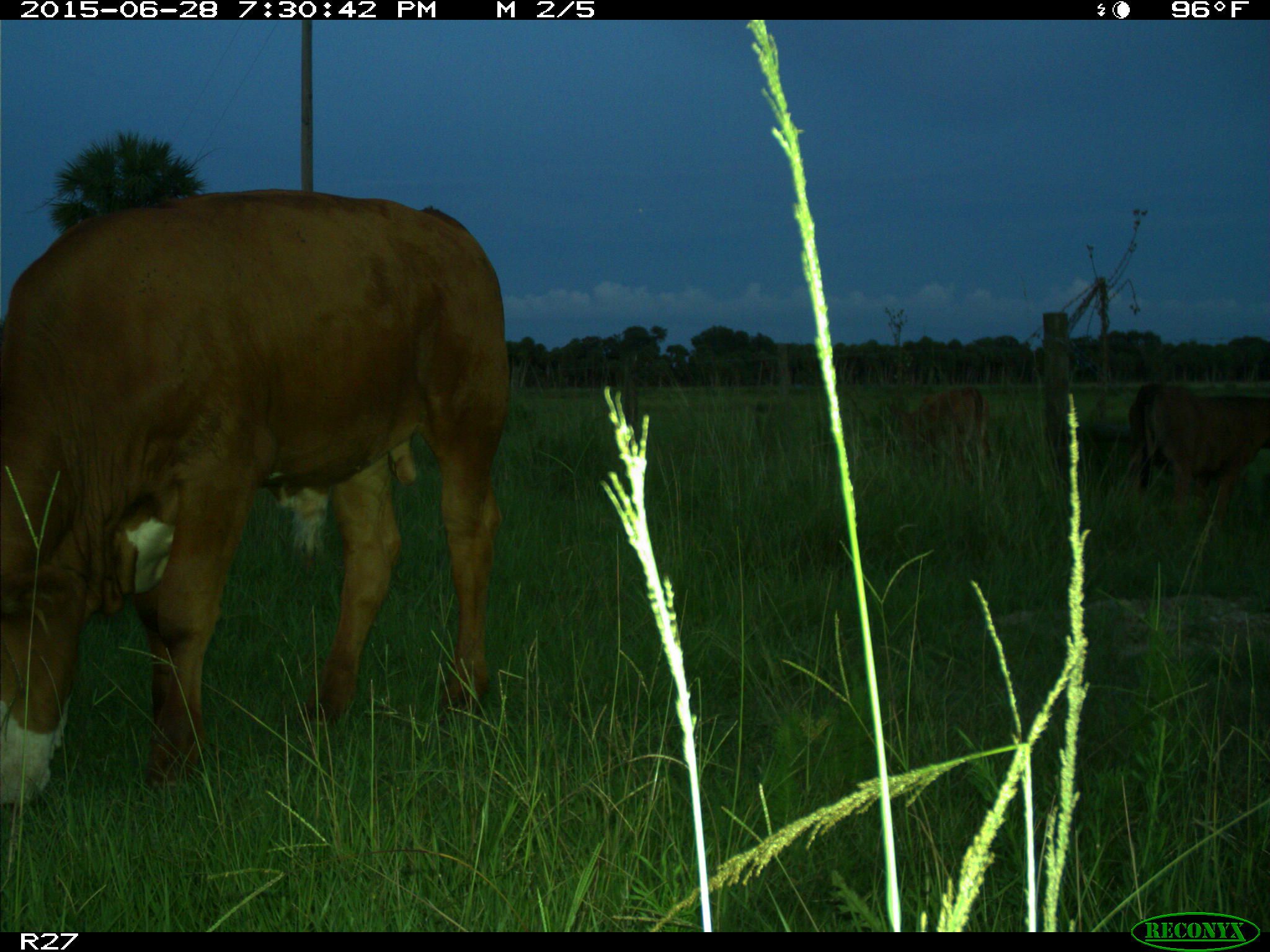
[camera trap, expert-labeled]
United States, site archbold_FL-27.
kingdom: Animalia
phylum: Chordata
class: Mammalia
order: Artiodactyla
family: Bovidae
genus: Bos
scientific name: Bos taurus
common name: domestic cow